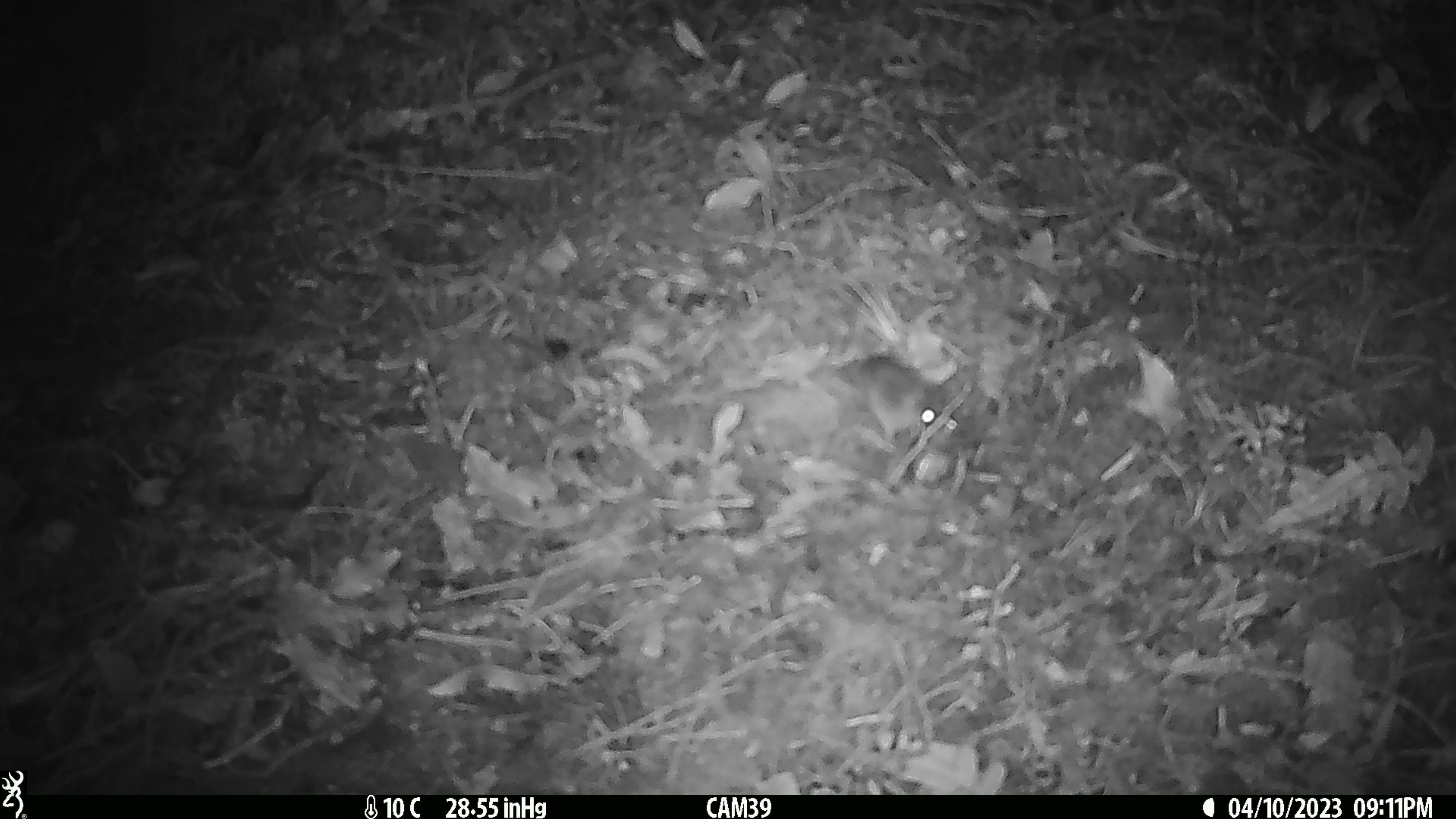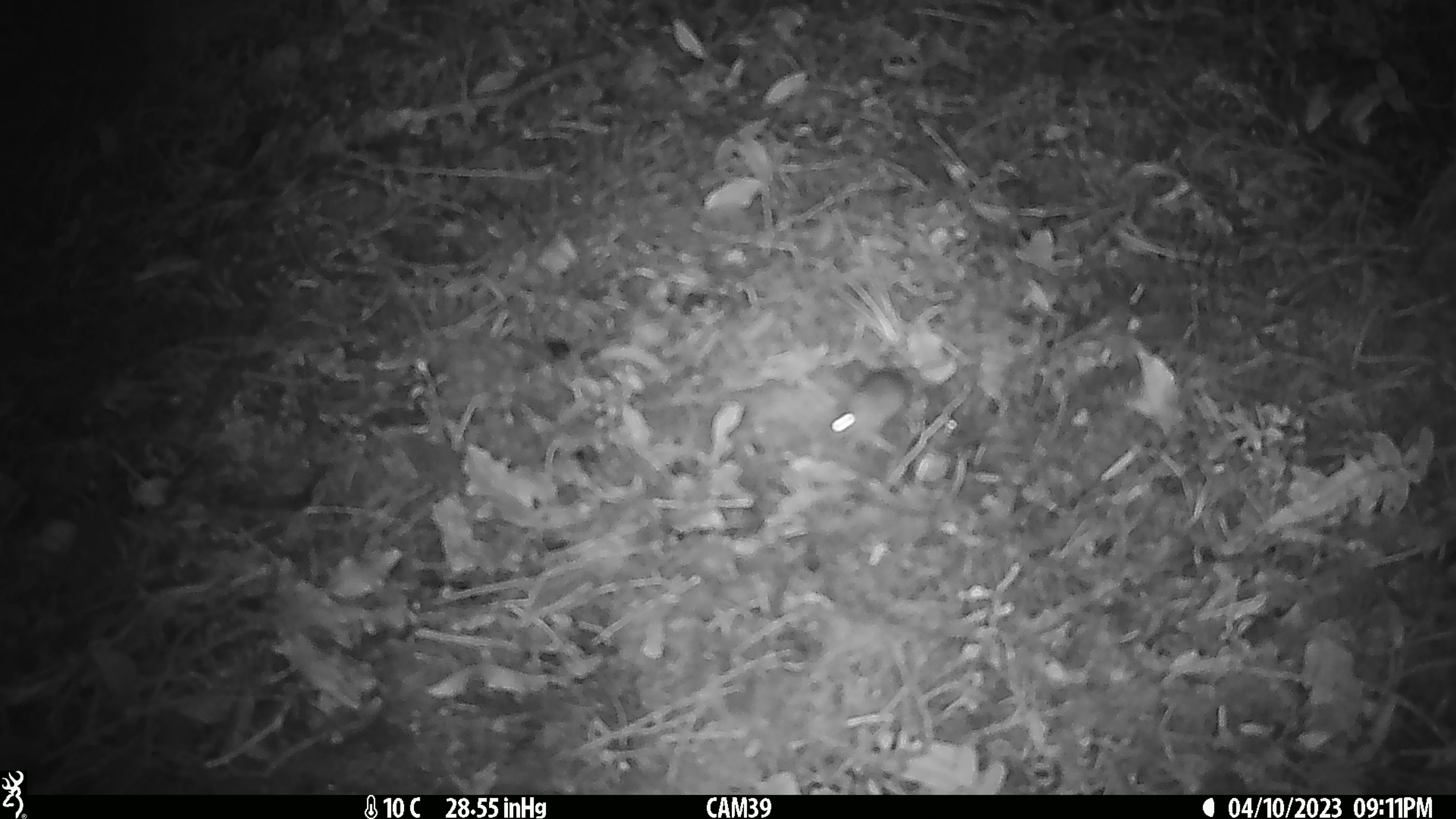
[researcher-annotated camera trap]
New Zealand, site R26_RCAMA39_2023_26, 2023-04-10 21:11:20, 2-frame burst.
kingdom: Animalia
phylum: Chordata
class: Mammalia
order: Rodentia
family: Muridae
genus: Mus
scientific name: Mus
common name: mouse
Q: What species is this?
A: Mouse (Mus).